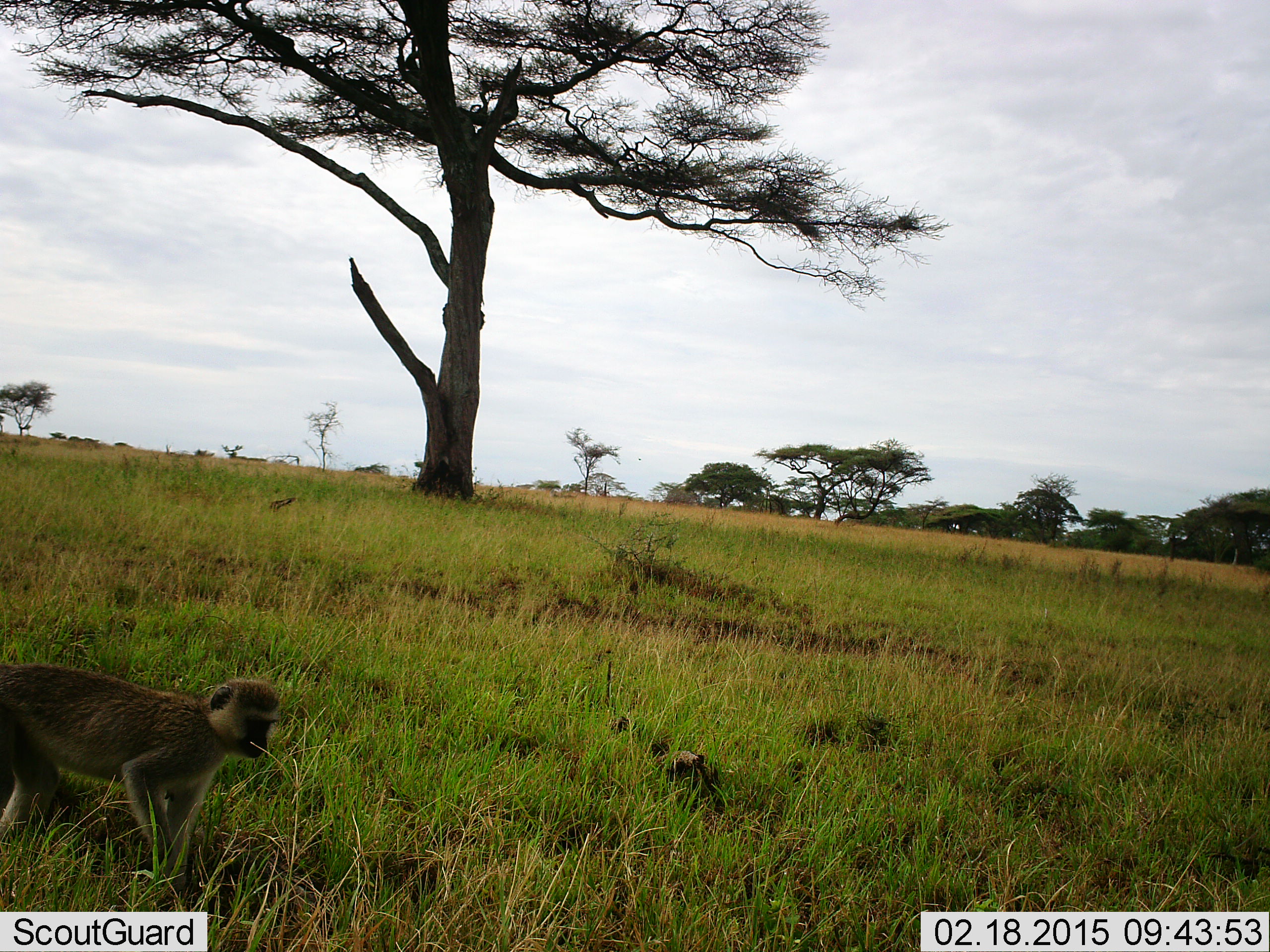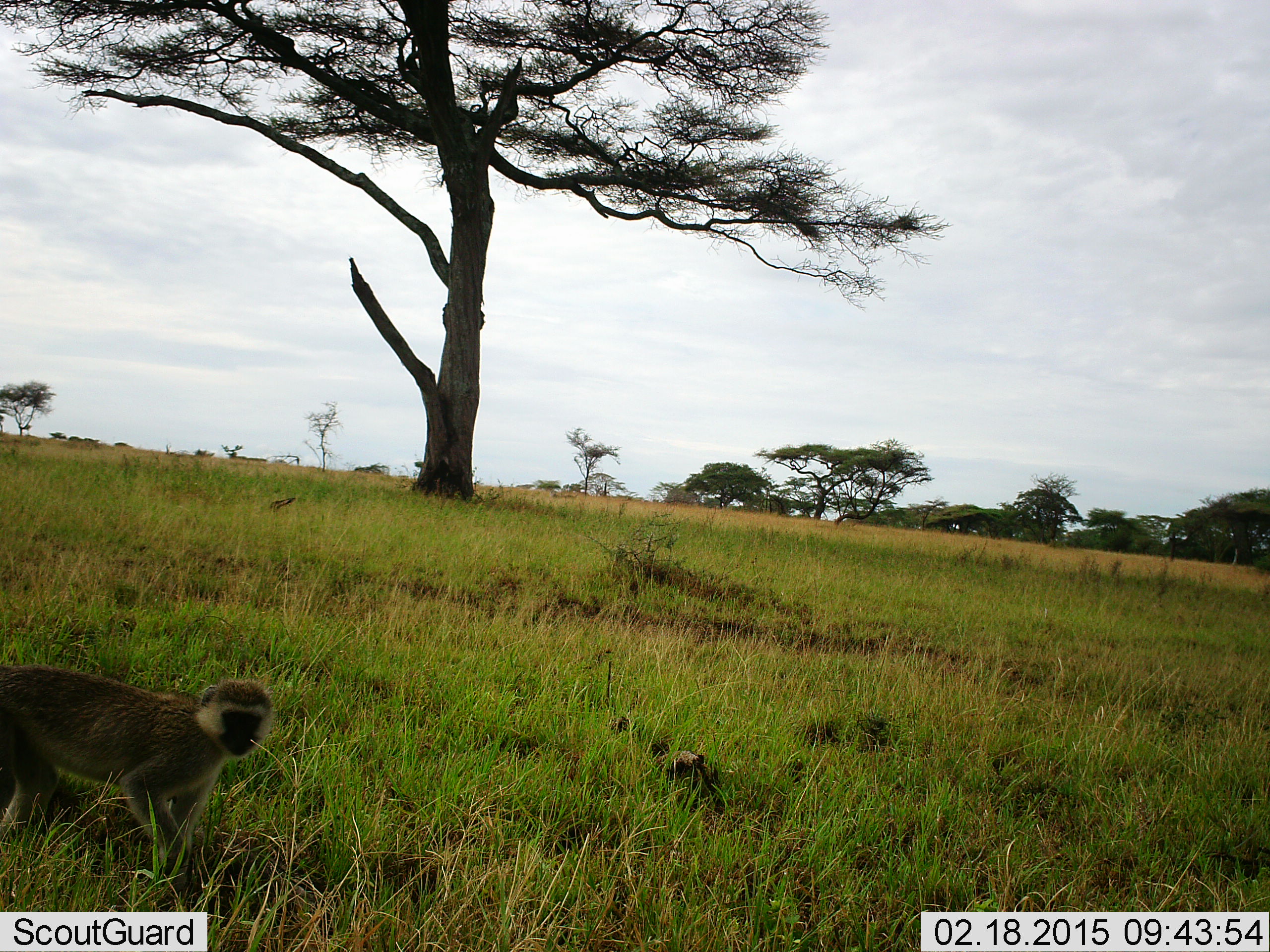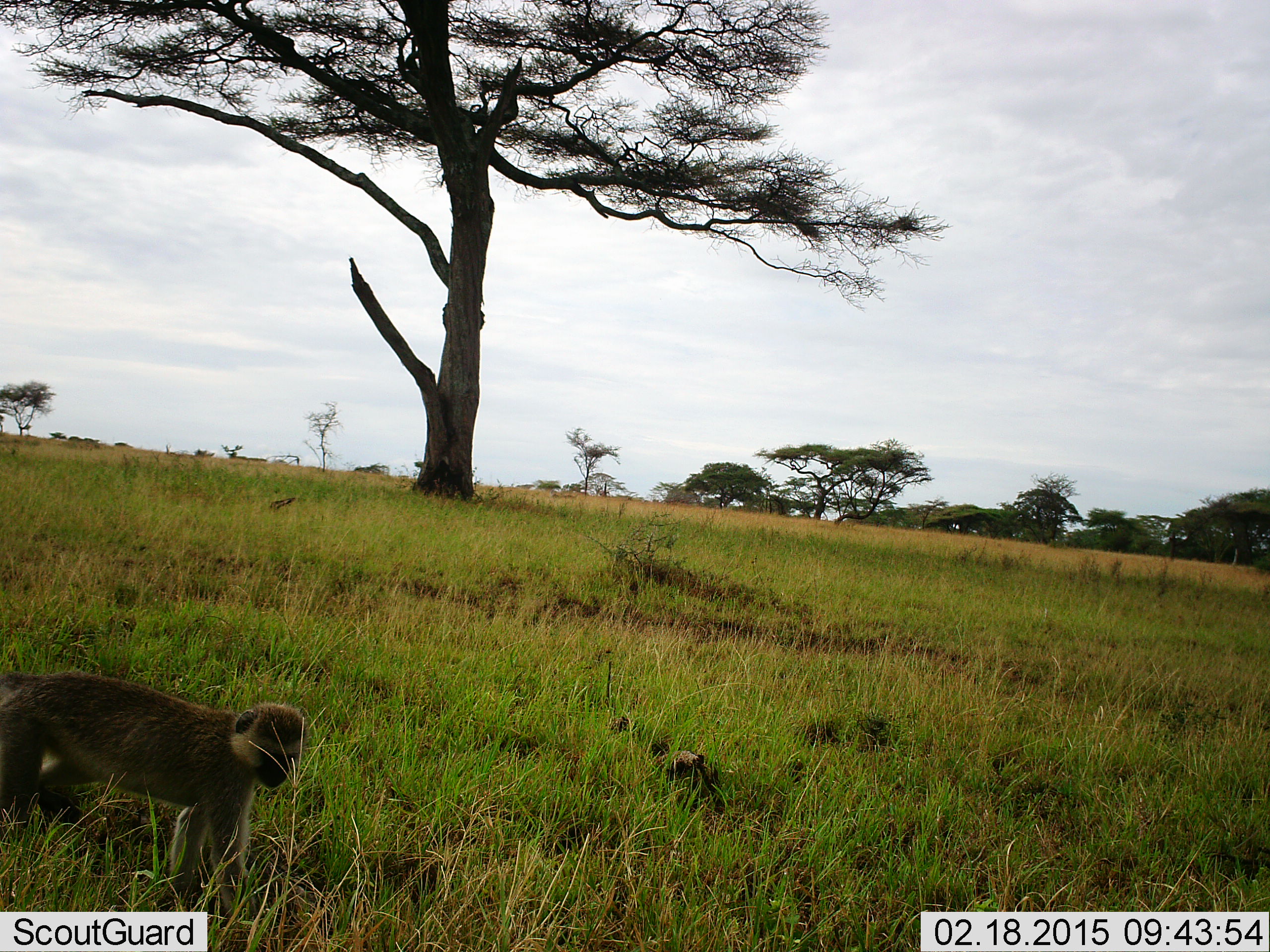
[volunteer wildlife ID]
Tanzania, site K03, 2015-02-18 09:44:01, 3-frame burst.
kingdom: Animalia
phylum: Chordata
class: Mammalia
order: Primates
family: Cercopithecidae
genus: Chlorocebus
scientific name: Chlorocebus pygerythrus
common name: vervet monkey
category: monkeyvervet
Monkeyvervet (vervet monkey) (Chlorocebus pygerythrus), count 1. Behavior (volunteer vote fractions): standing 50%, resting 0%, moving 60%, interacting 0%. Young present (vote fraction): 0%. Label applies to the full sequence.